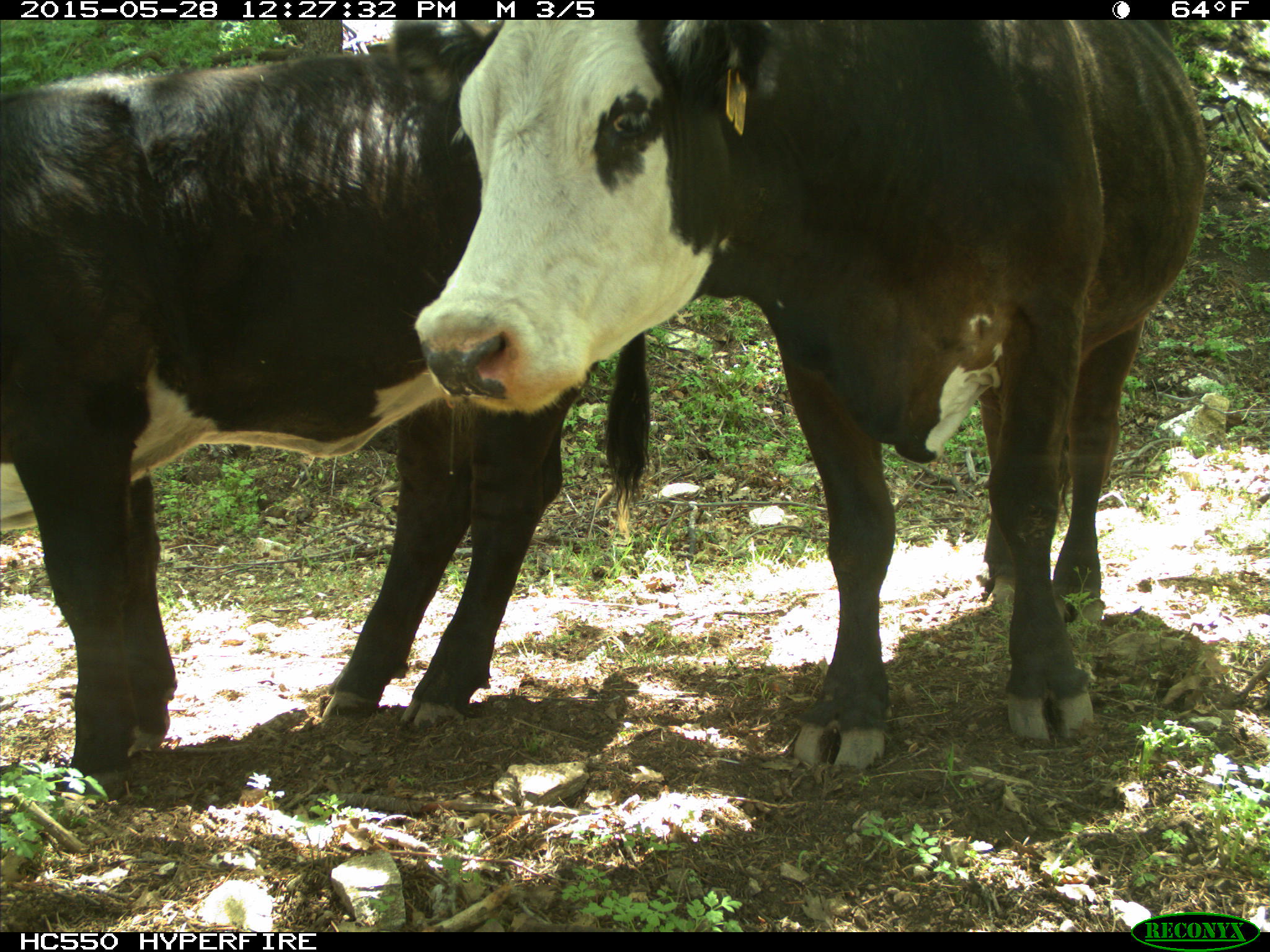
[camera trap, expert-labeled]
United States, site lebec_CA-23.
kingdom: Animalia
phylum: Chordata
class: Mammalia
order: Artiodactyla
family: Bovidae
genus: Bos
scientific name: Bos taurus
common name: domestic cow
Bos taurus (domestic cow).